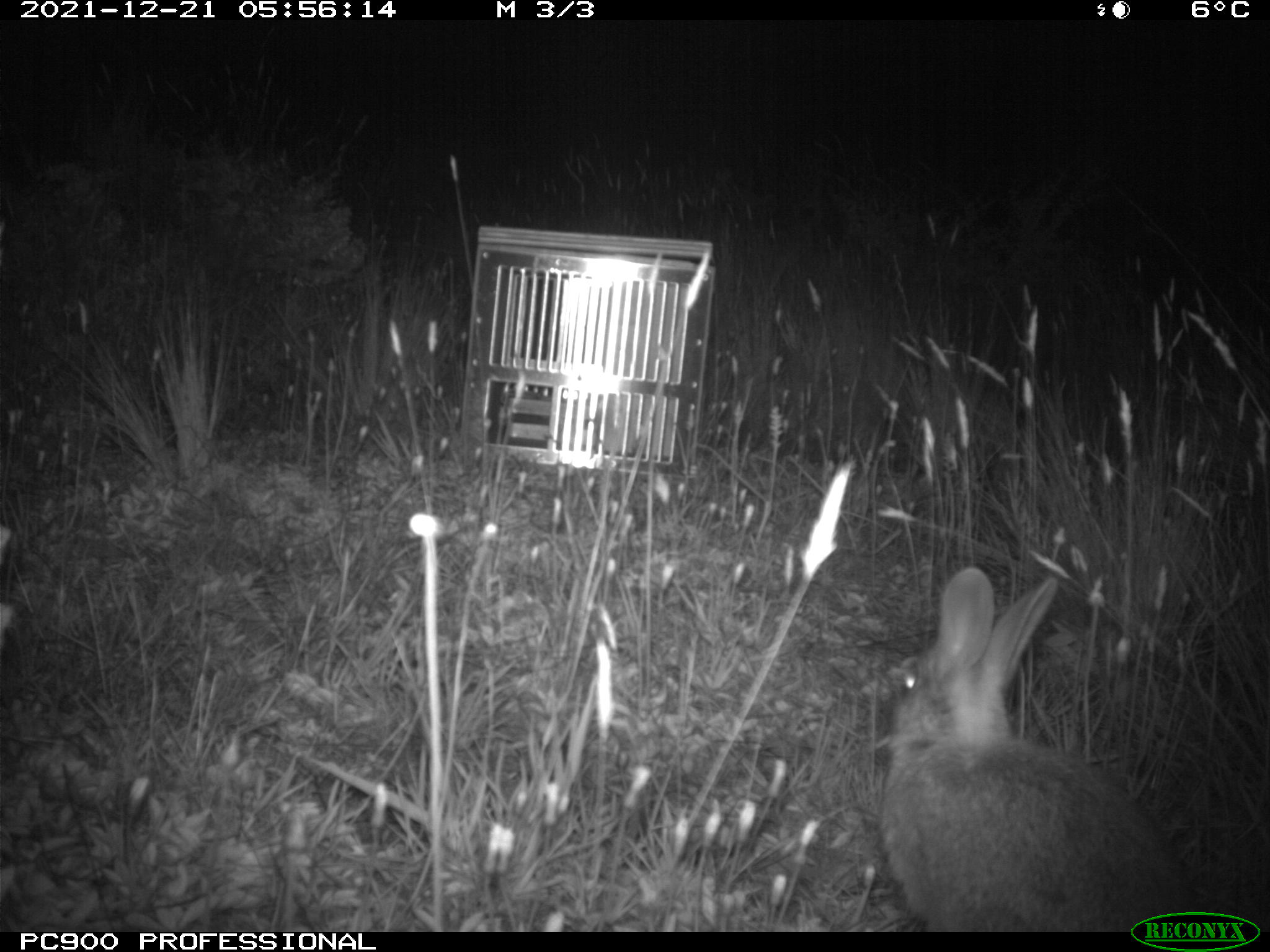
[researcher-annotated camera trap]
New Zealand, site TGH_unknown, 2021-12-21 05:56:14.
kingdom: Animalia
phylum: Chordata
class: Mammalia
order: Lagomorpha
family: Leporidae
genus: Oryctolagus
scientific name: Oryctolagus cuniculus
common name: european rabbit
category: rabbit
Rabbit (european rabbit) (Oryctolagus cuniculus).